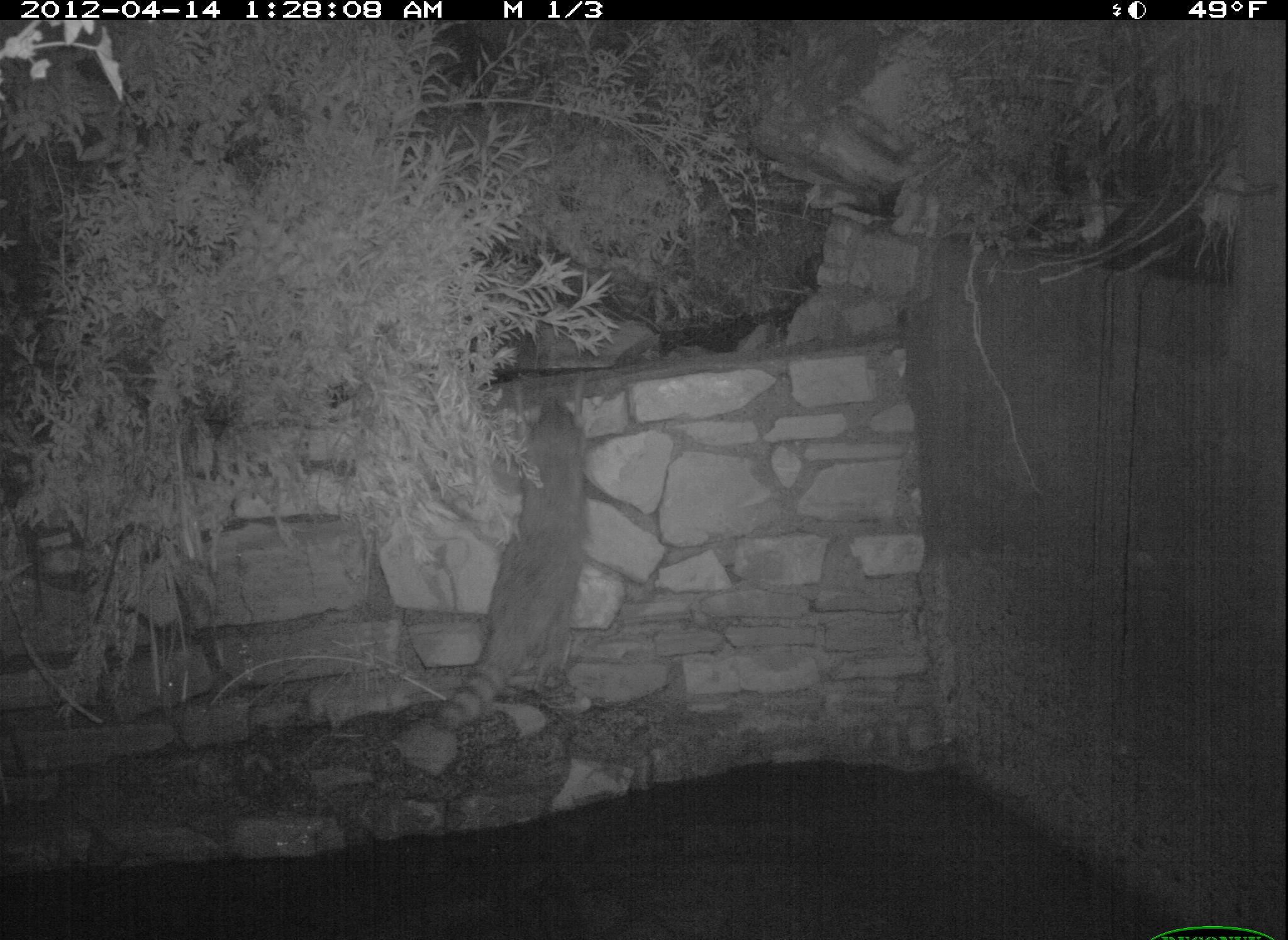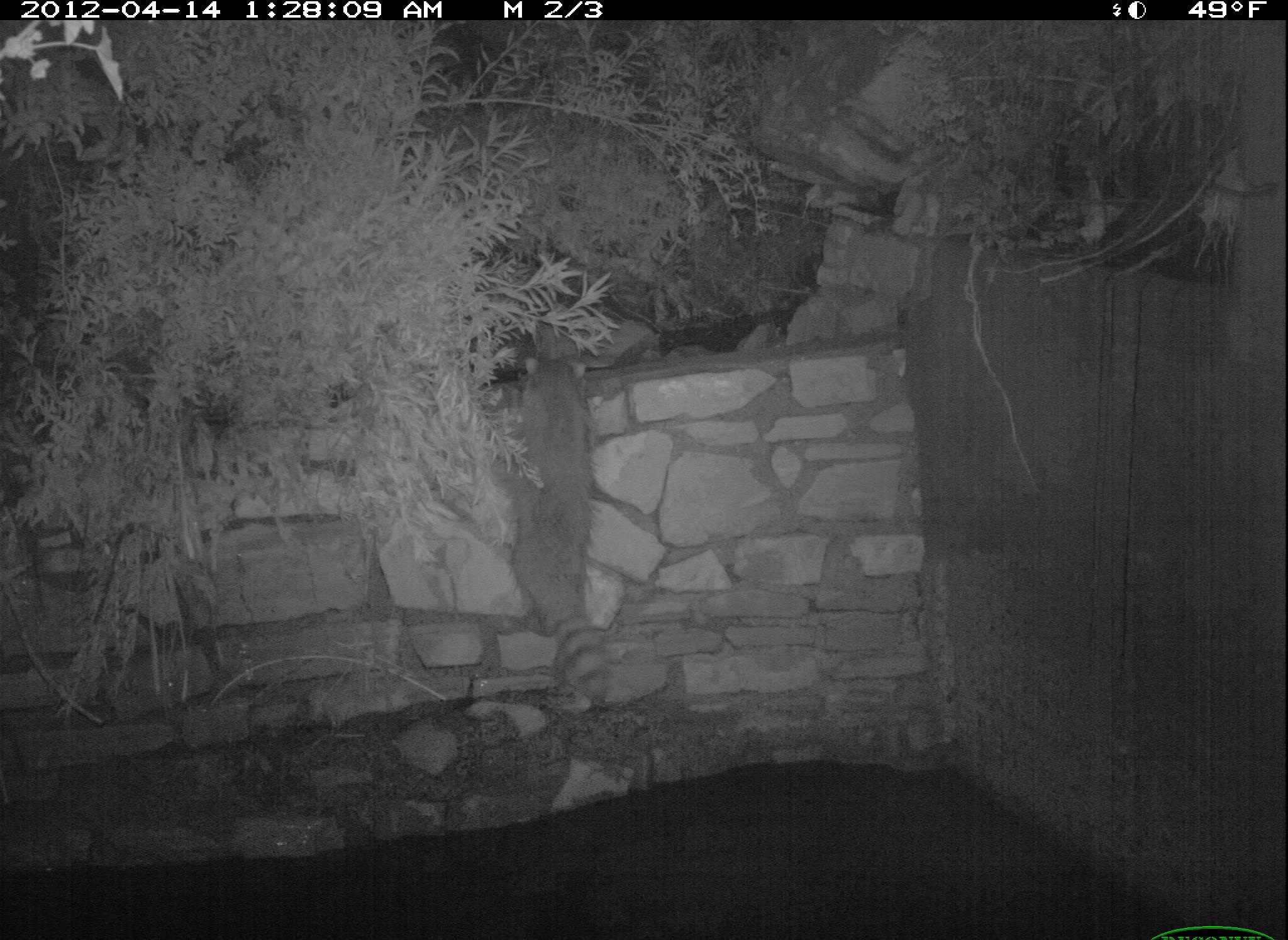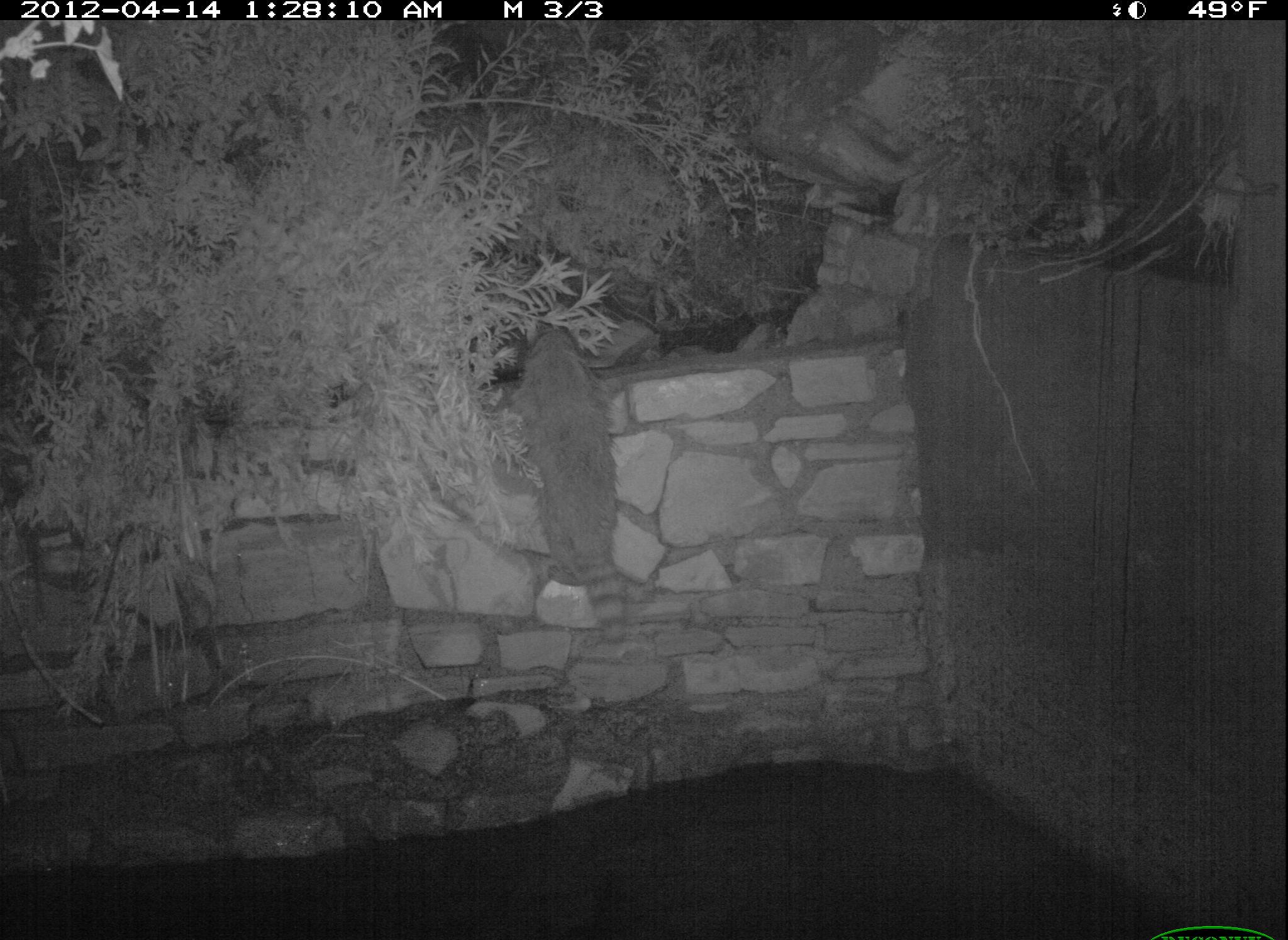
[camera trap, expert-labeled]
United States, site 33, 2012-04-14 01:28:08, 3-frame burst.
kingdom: Animalia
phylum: Chordata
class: Mammalia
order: Carnivora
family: Procyonidae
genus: Procyon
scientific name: Procyon lotor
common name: raccoon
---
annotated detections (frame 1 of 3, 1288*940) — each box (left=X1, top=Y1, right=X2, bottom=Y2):
raccoon: (left=437, top=392, right=595, bottom=763)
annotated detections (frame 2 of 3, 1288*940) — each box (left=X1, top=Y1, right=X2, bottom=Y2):
raccoon: (left=509, top=347, right=627, bottom=722)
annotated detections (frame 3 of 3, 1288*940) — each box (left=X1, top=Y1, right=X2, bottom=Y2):
raccoon: (left=504, top=316, right=644, bottom=651)